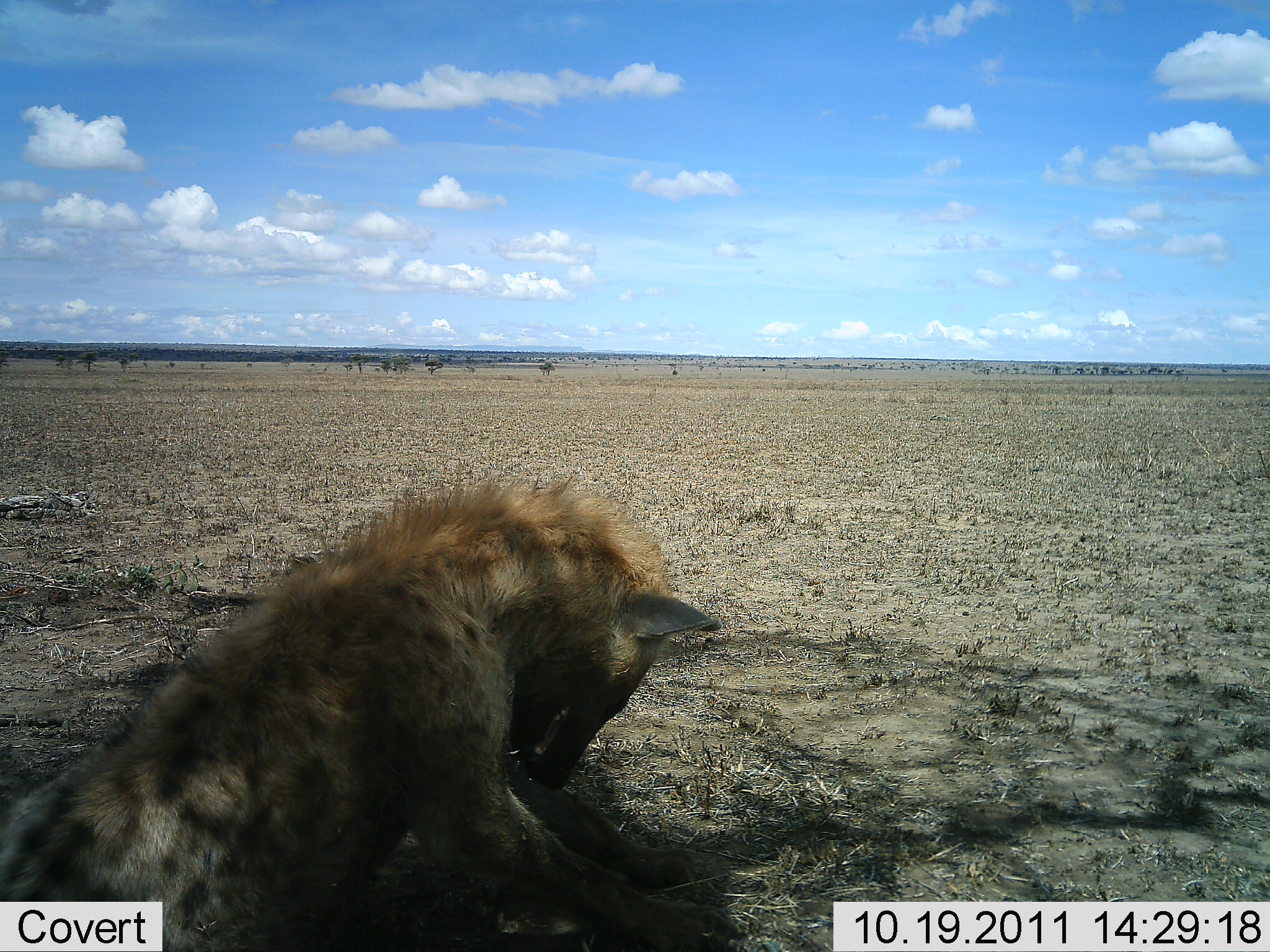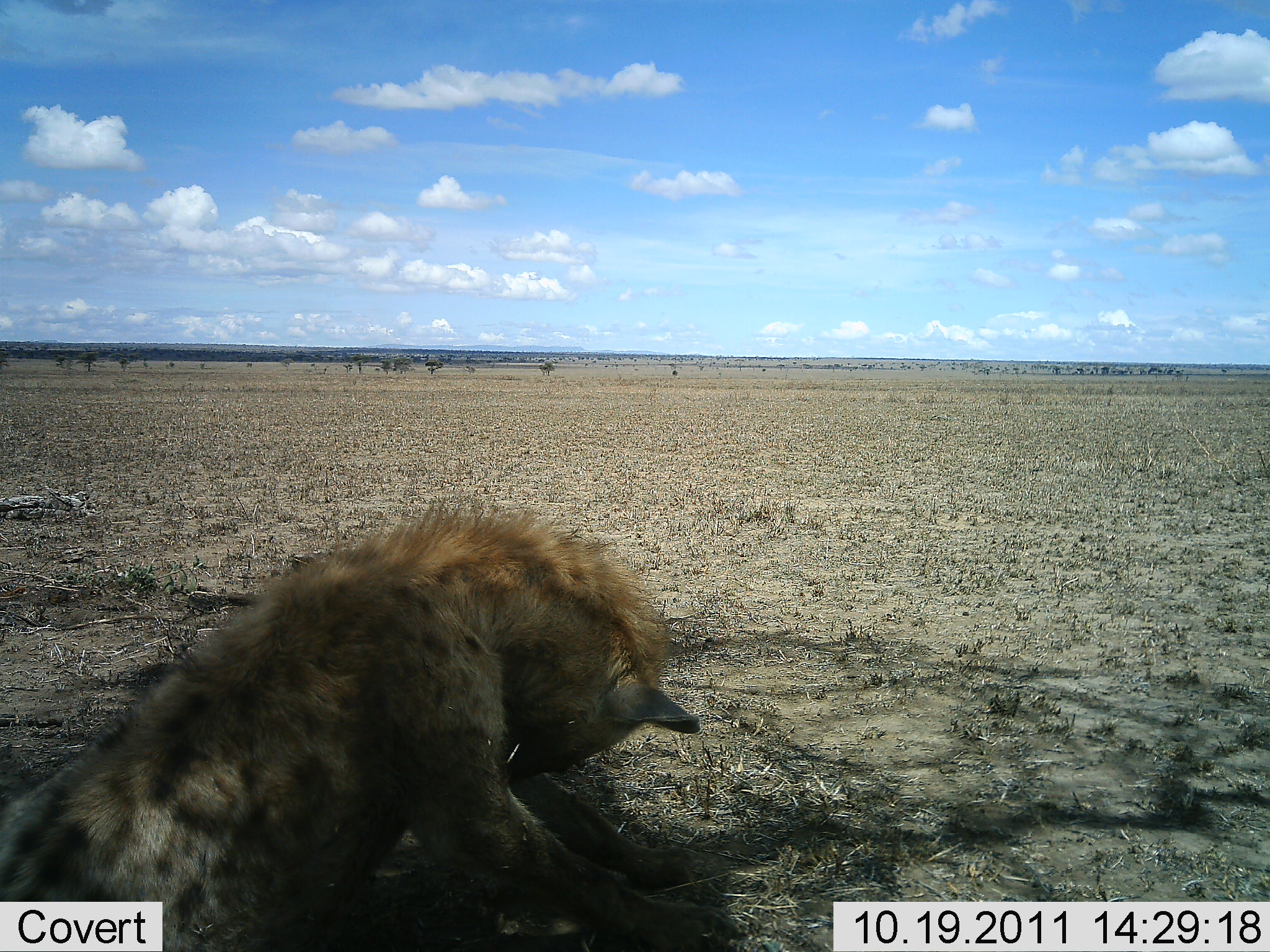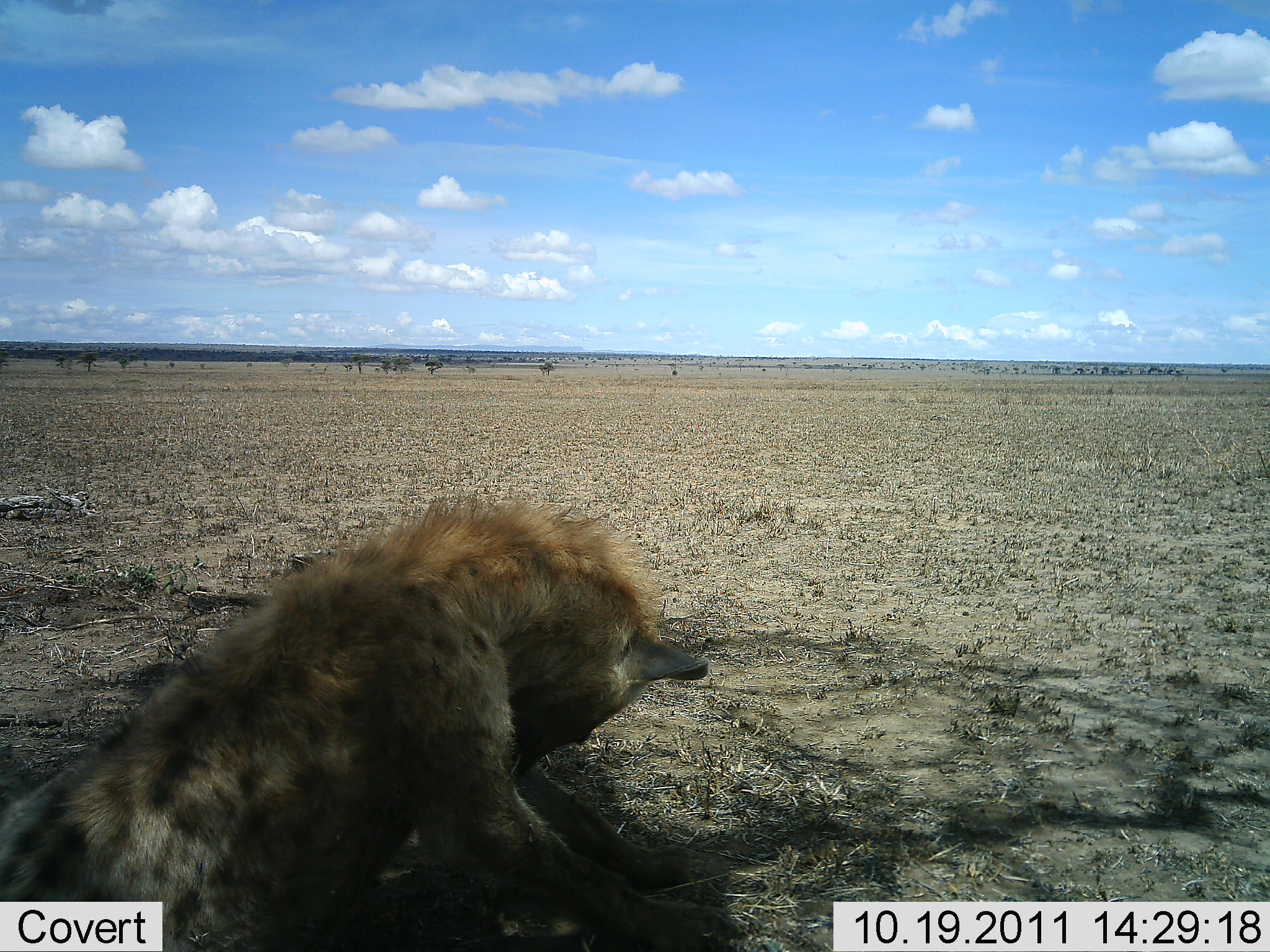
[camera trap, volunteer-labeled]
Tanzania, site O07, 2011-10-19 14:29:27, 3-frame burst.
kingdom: Animalia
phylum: Chordata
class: Mammalia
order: Carnivora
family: Hyaenidae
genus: Crocuta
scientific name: Crocuta crocuta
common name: spotted hyena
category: hyenaspotted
Hyenaspotted (spotted hyena) (Crocuta crocuta), count 1. Behavior (volunteer vote fractions): standing 9%, resting 64%, moving 0%, interacting 18%. Young present (vote fraction): 0%. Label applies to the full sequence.